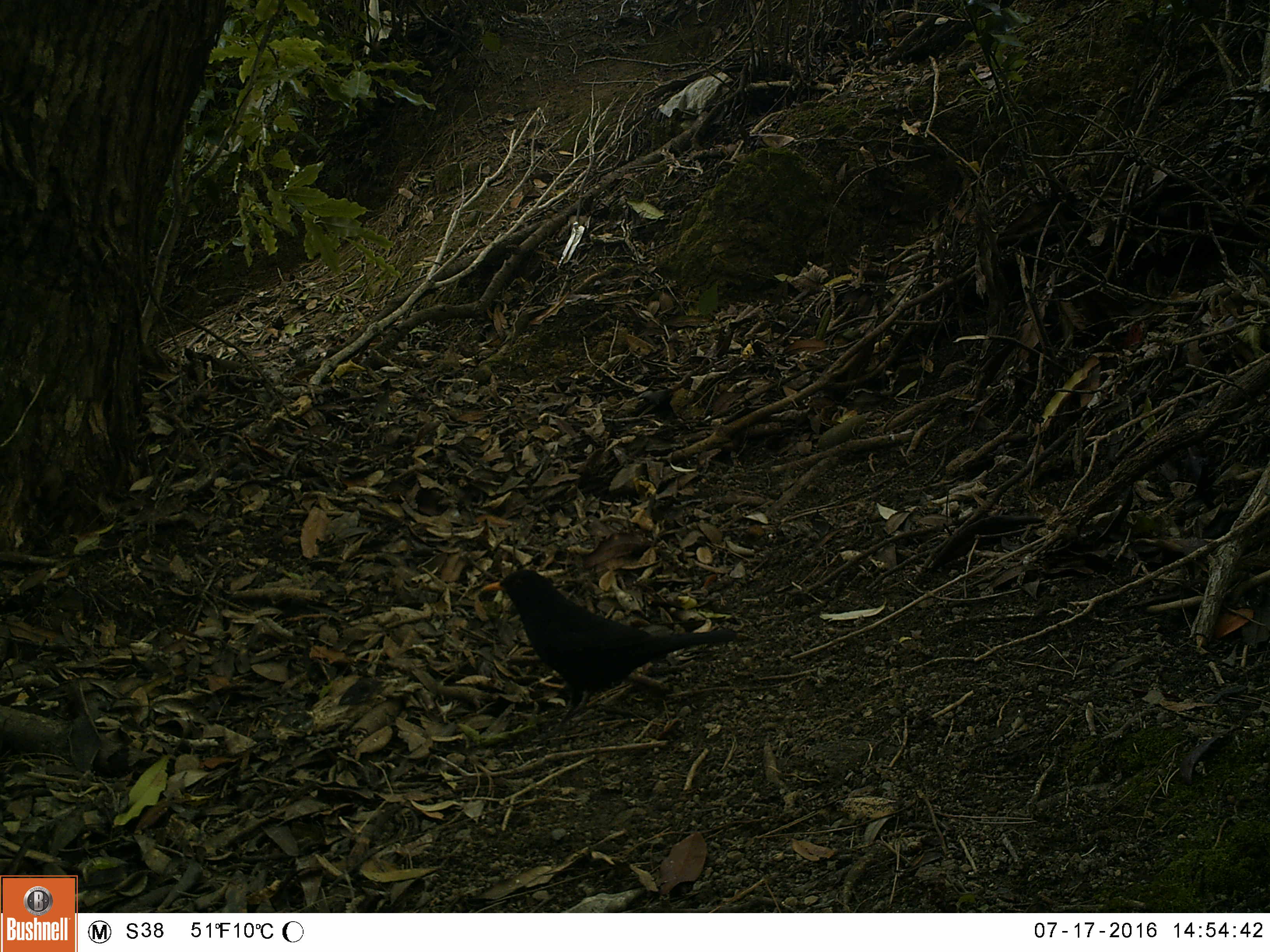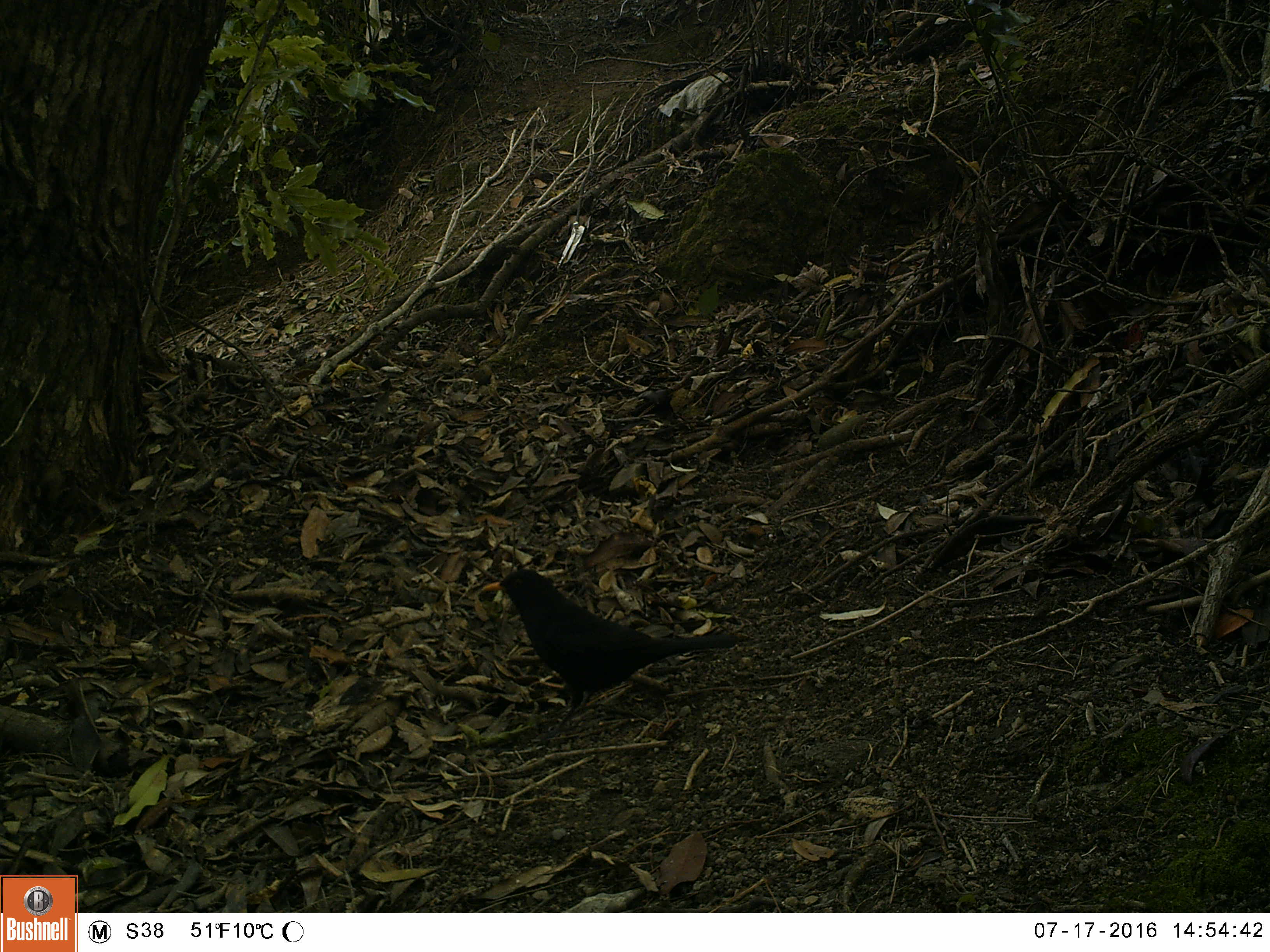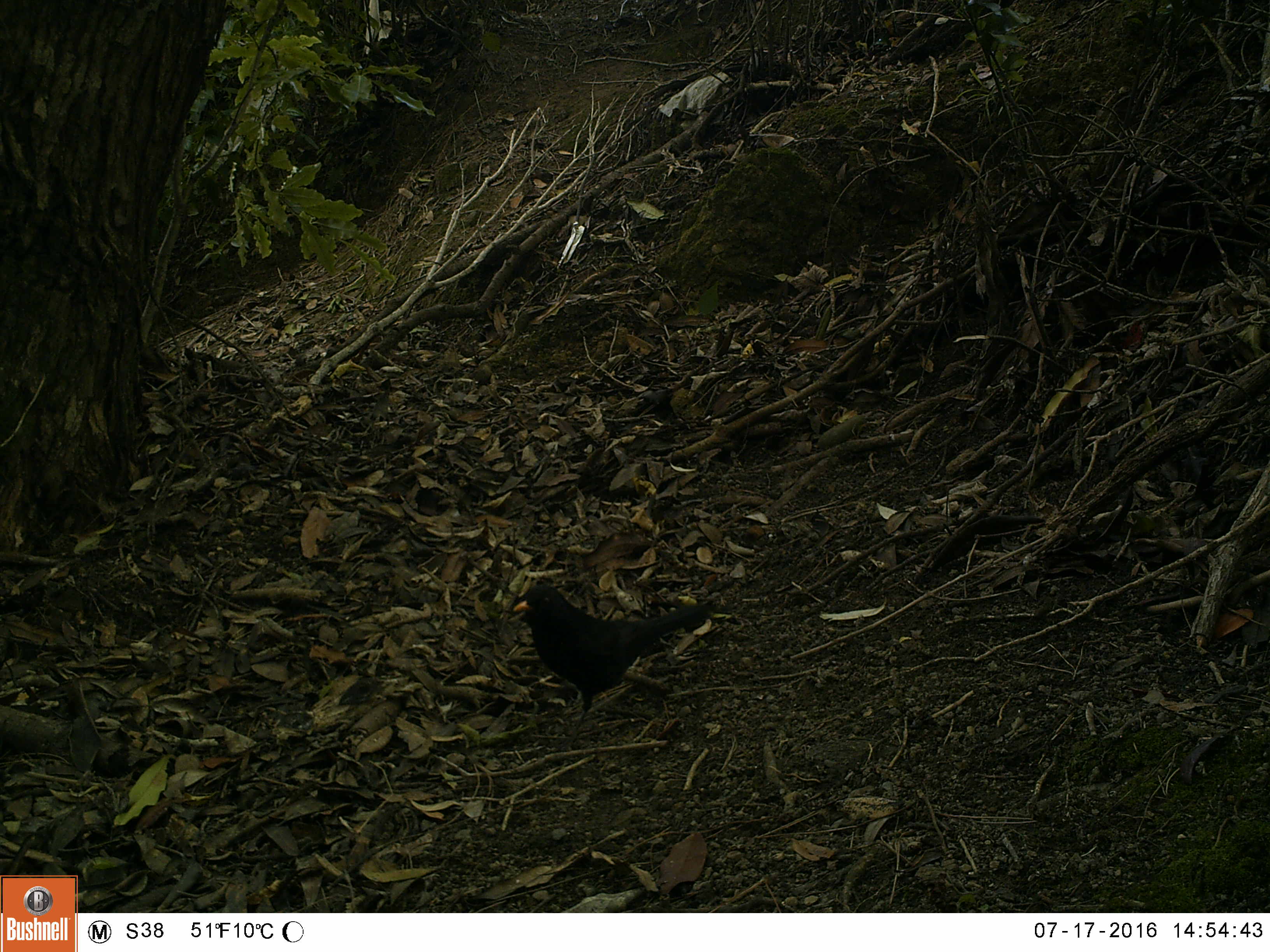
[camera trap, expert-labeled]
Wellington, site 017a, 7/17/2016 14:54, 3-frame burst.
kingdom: Animalia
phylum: Chordata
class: Aves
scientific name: Aves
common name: bird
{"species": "bird (Aves)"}